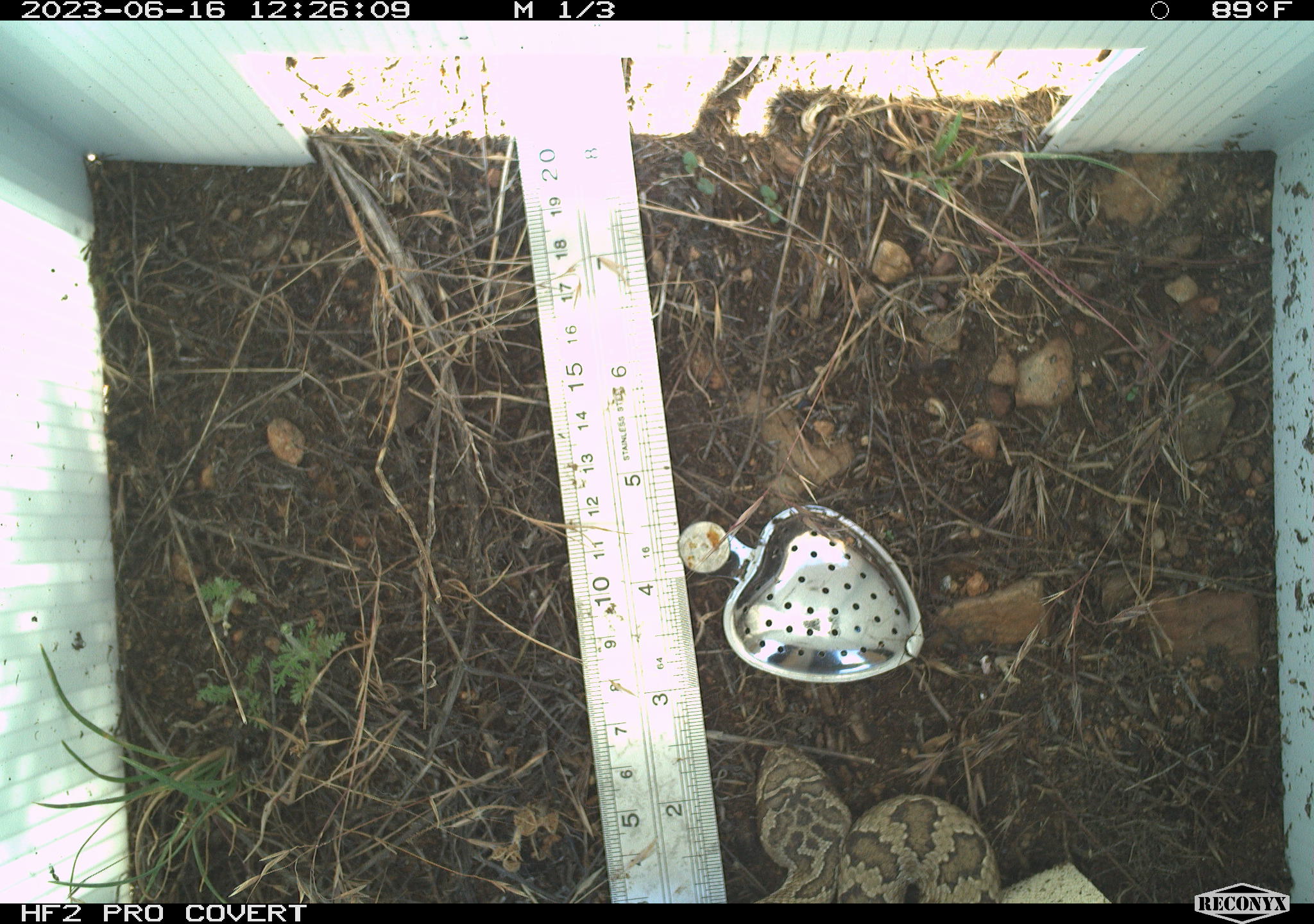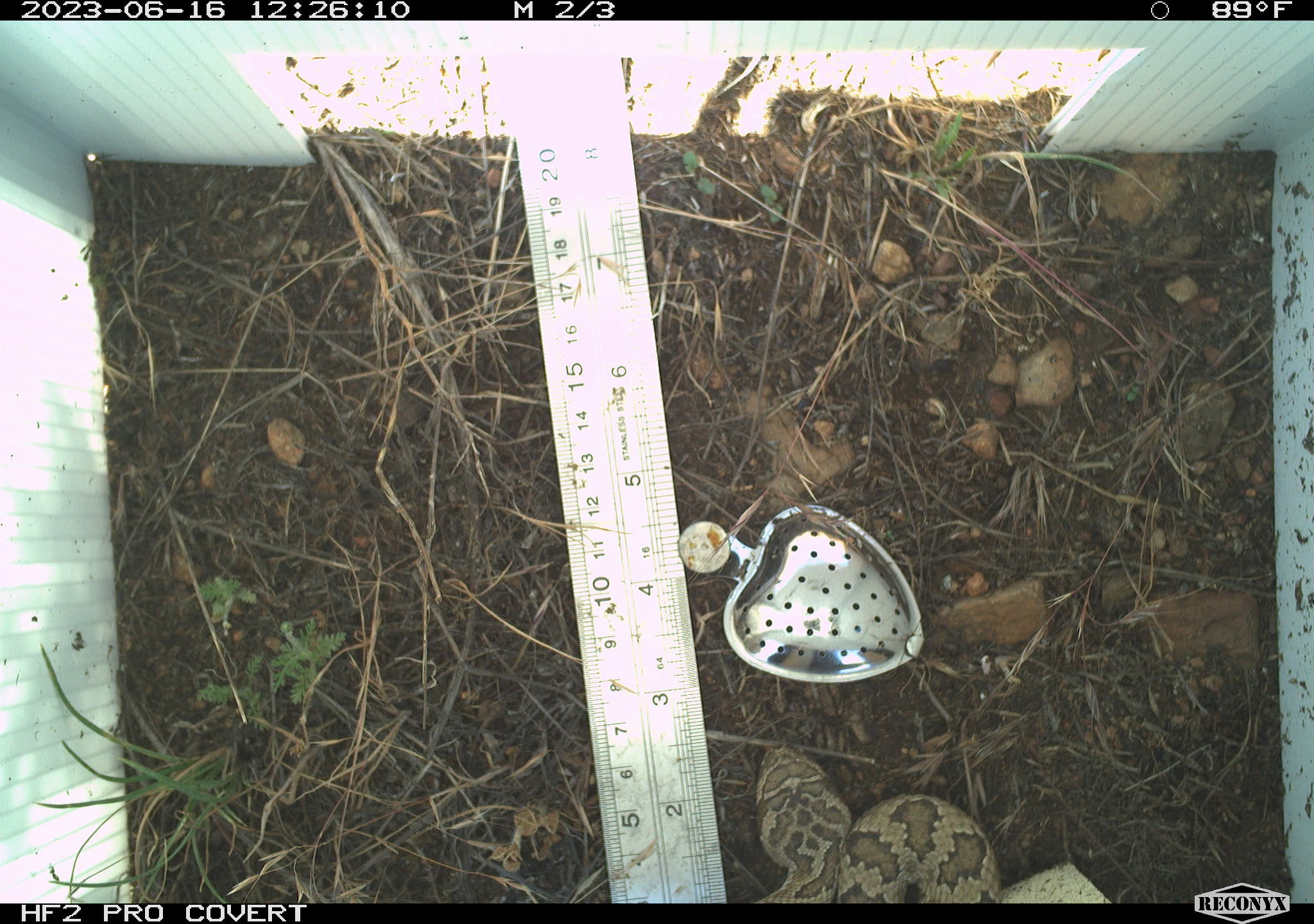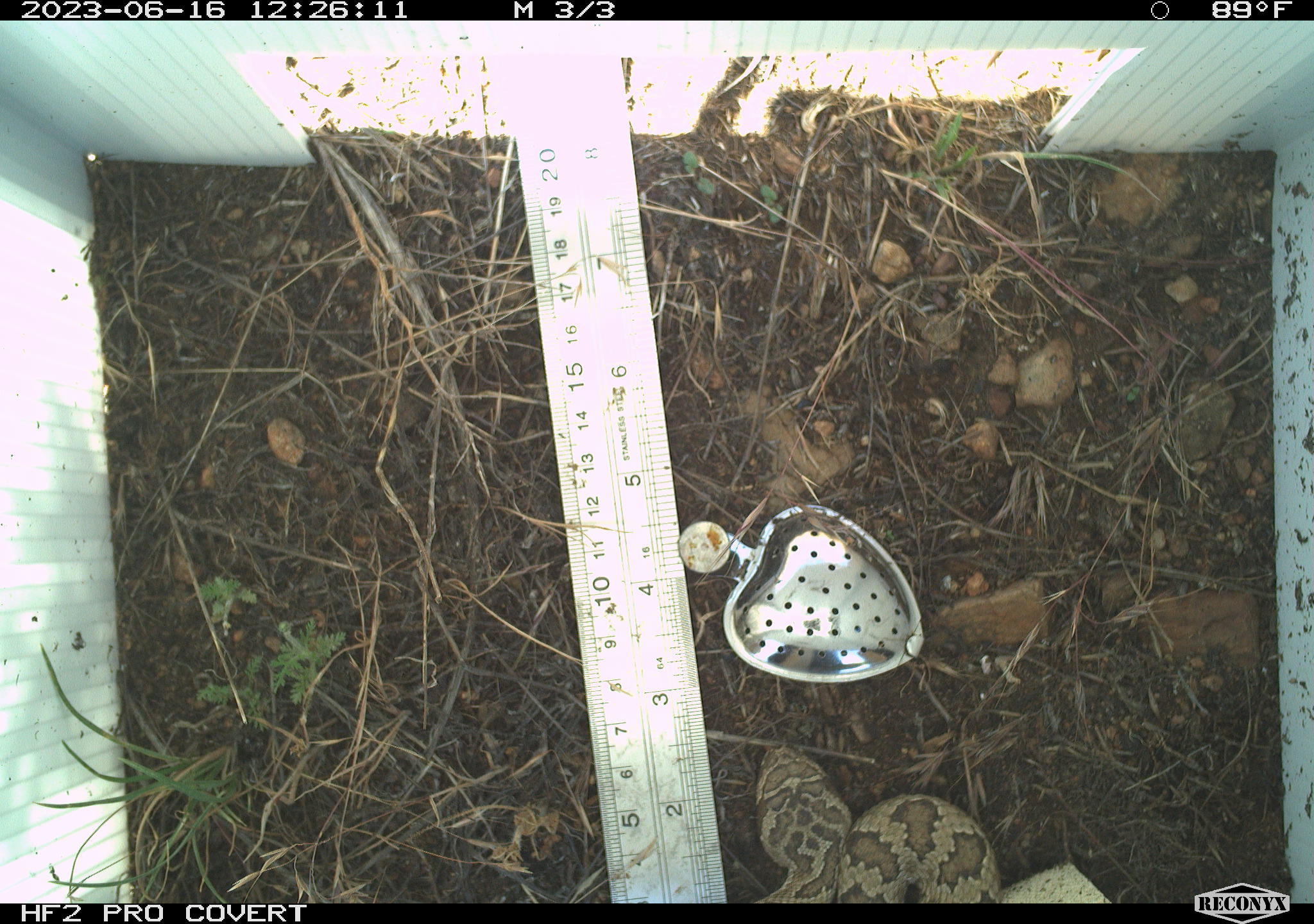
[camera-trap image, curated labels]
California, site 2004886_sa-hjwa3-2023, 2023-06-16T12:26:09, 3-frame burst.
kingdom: Animalia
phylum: Chordata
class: Reptilia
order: Squamata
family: Viperidae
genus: Crotalus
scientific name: Crotalus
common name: rattlers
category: crotalus species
Crotalus species (rattlers) (Crotalus).